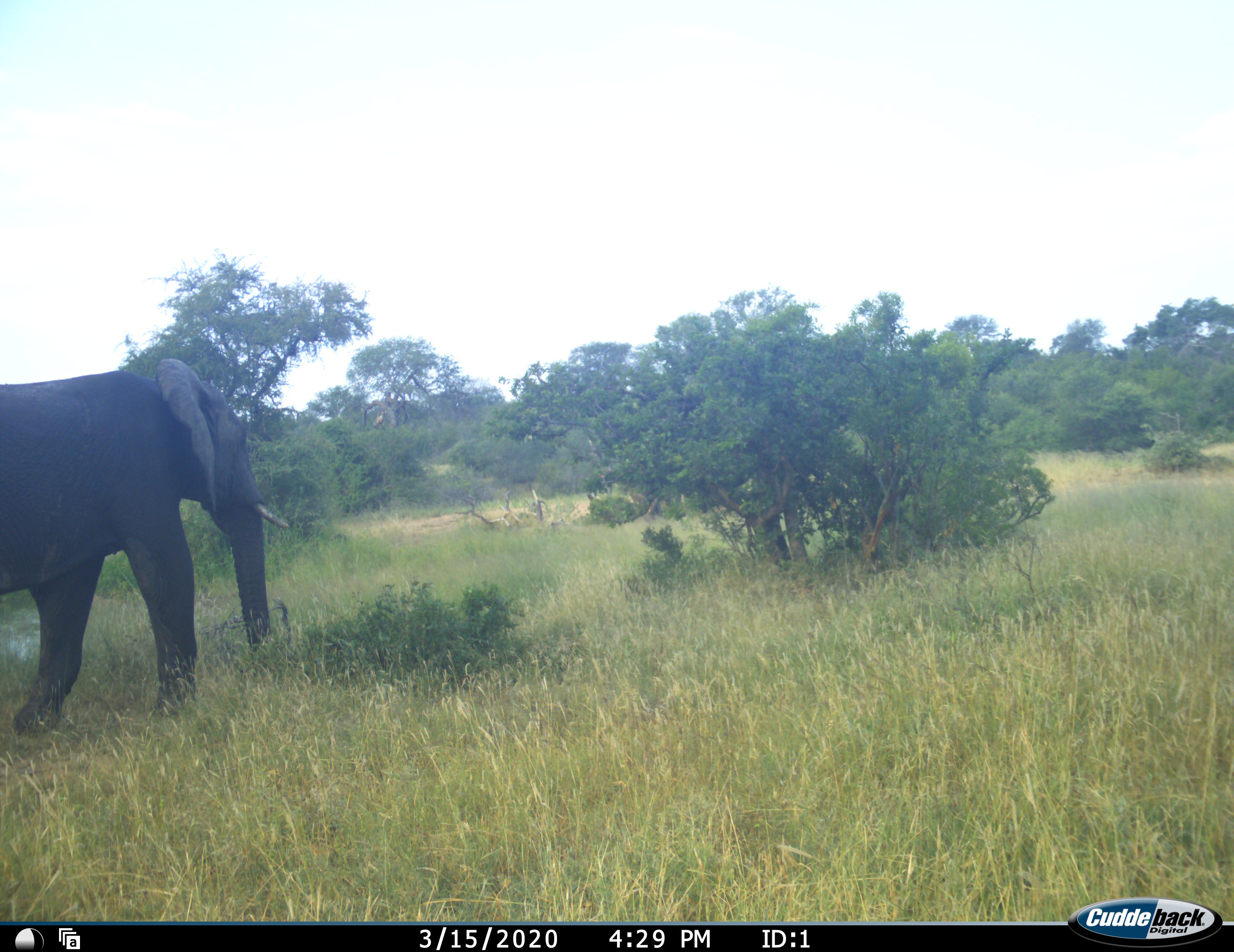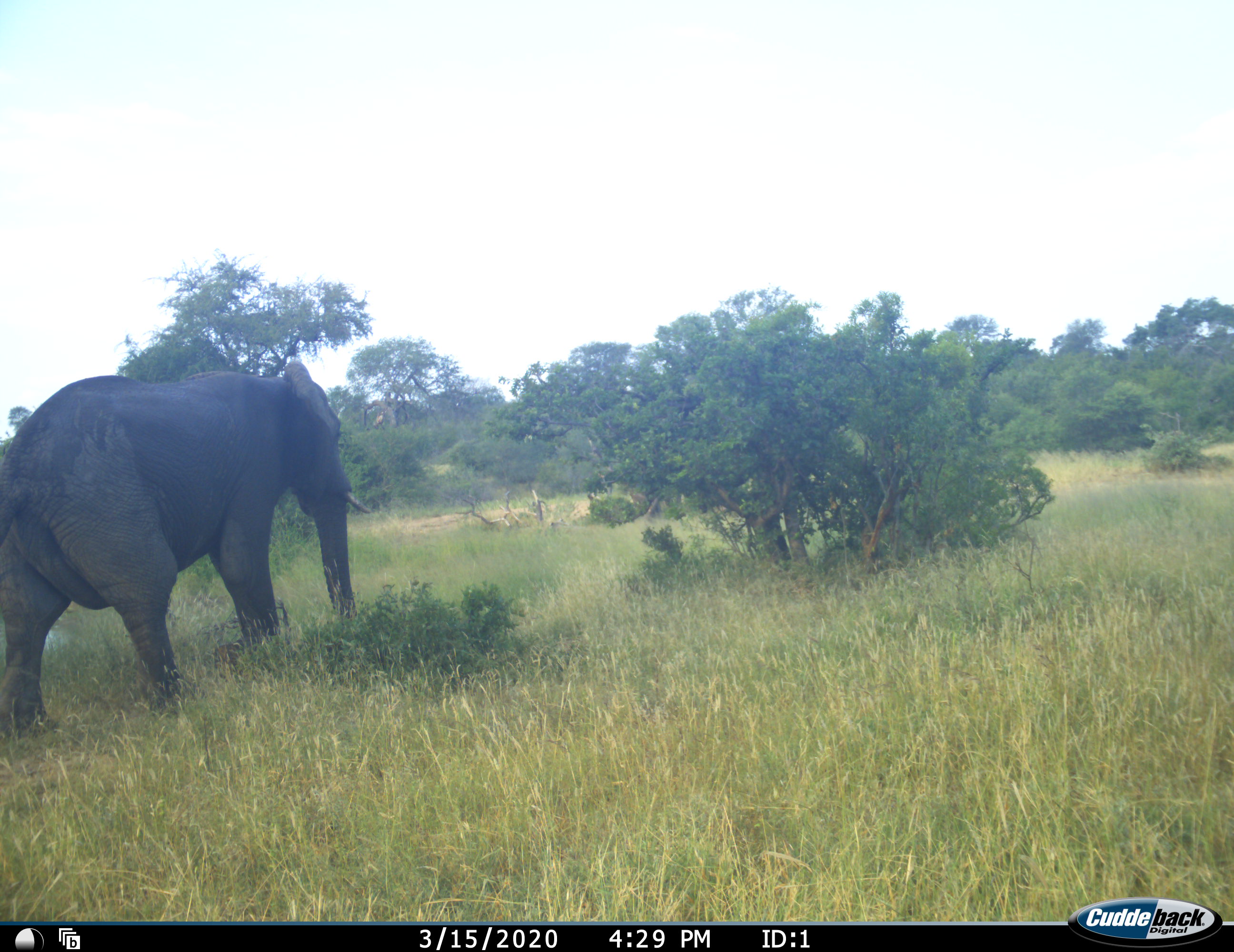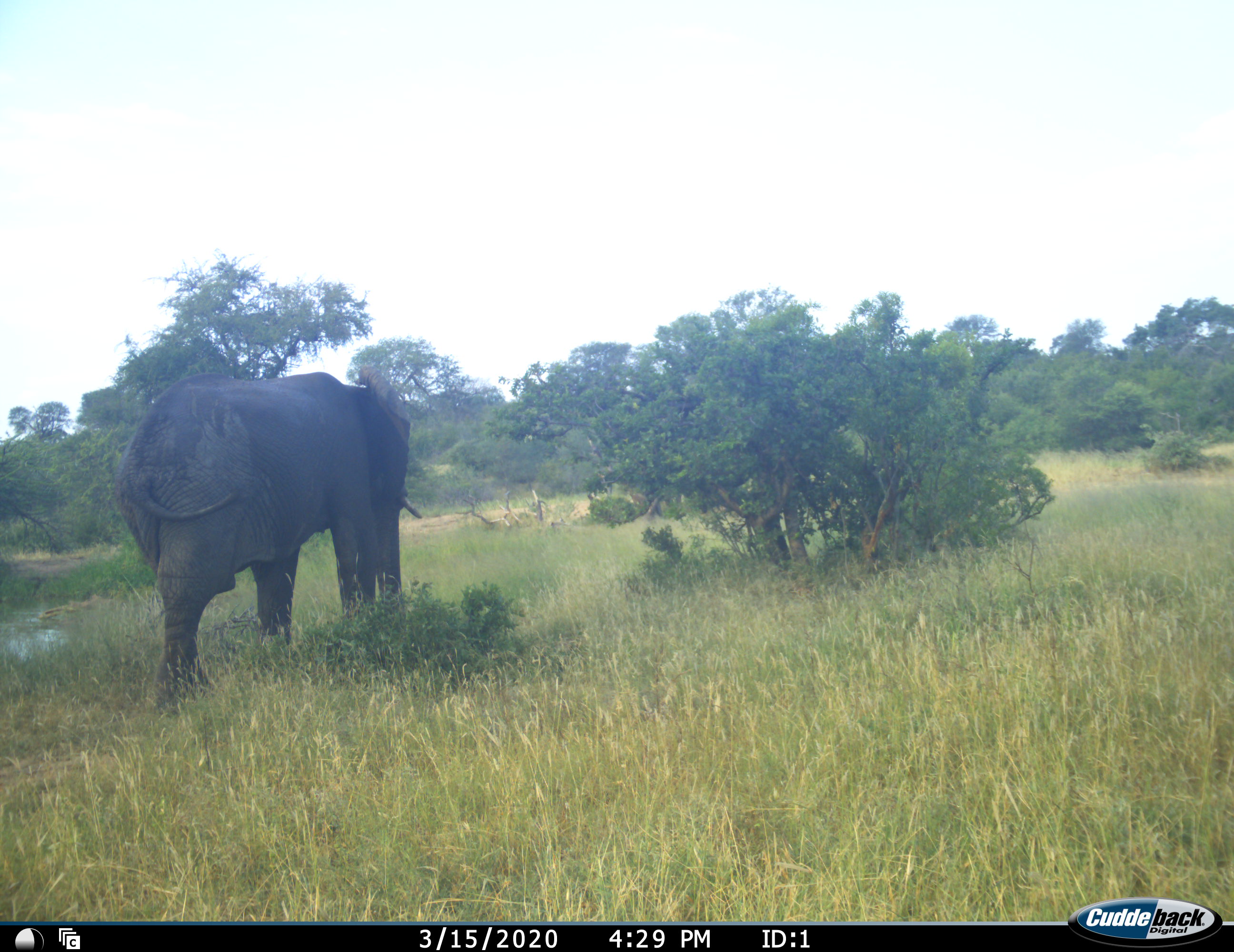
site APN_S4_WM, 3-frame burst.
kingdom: Animalia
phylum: Chordata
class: Mammalia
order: Proboscidea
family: Elephantidae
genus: Loxodonta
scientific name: Loxodonta africana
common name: african bush elephant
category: elephant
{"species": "elephant (african bush elephant) (Loxodonta africana)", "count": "1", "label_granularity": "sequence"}